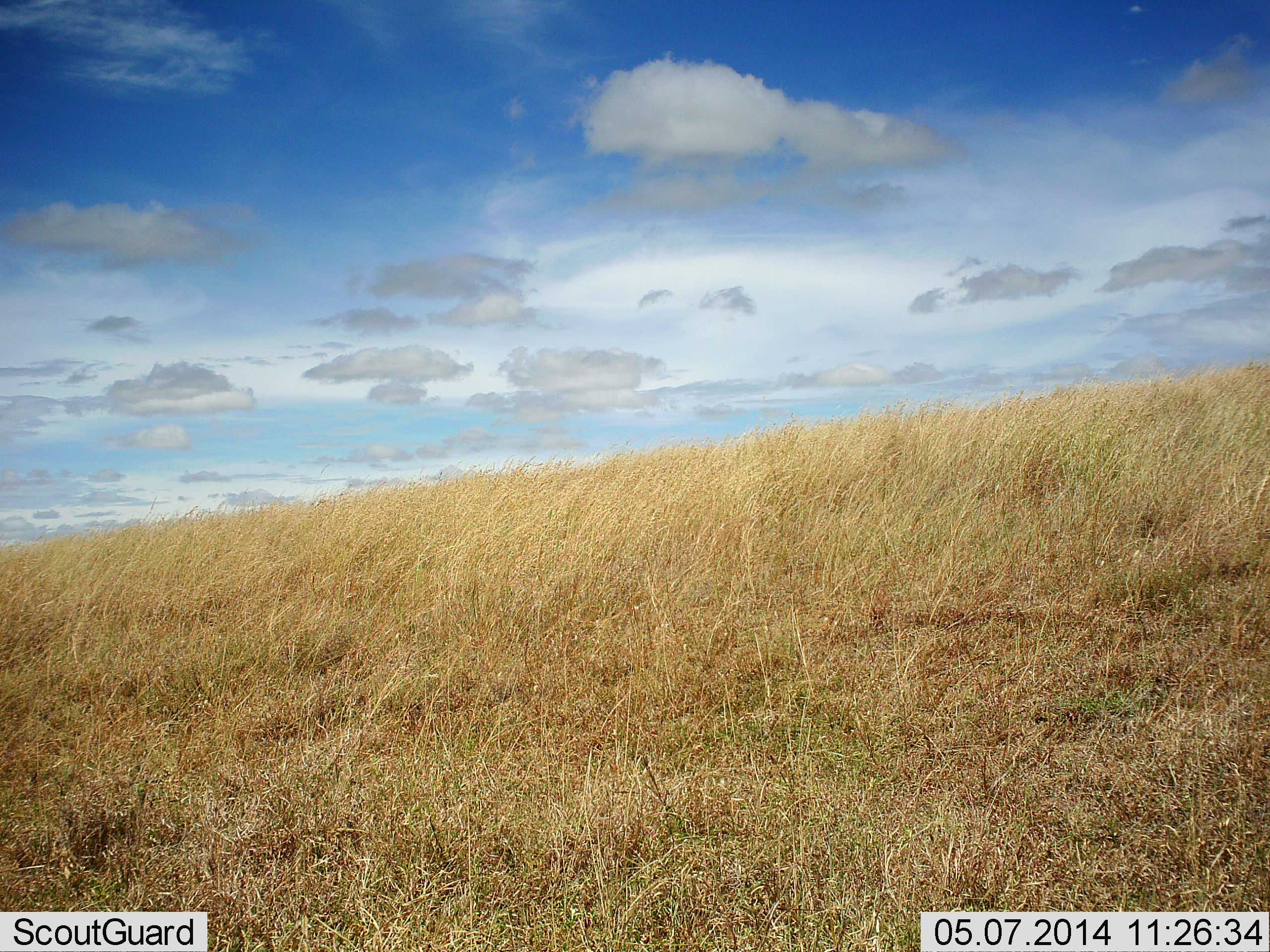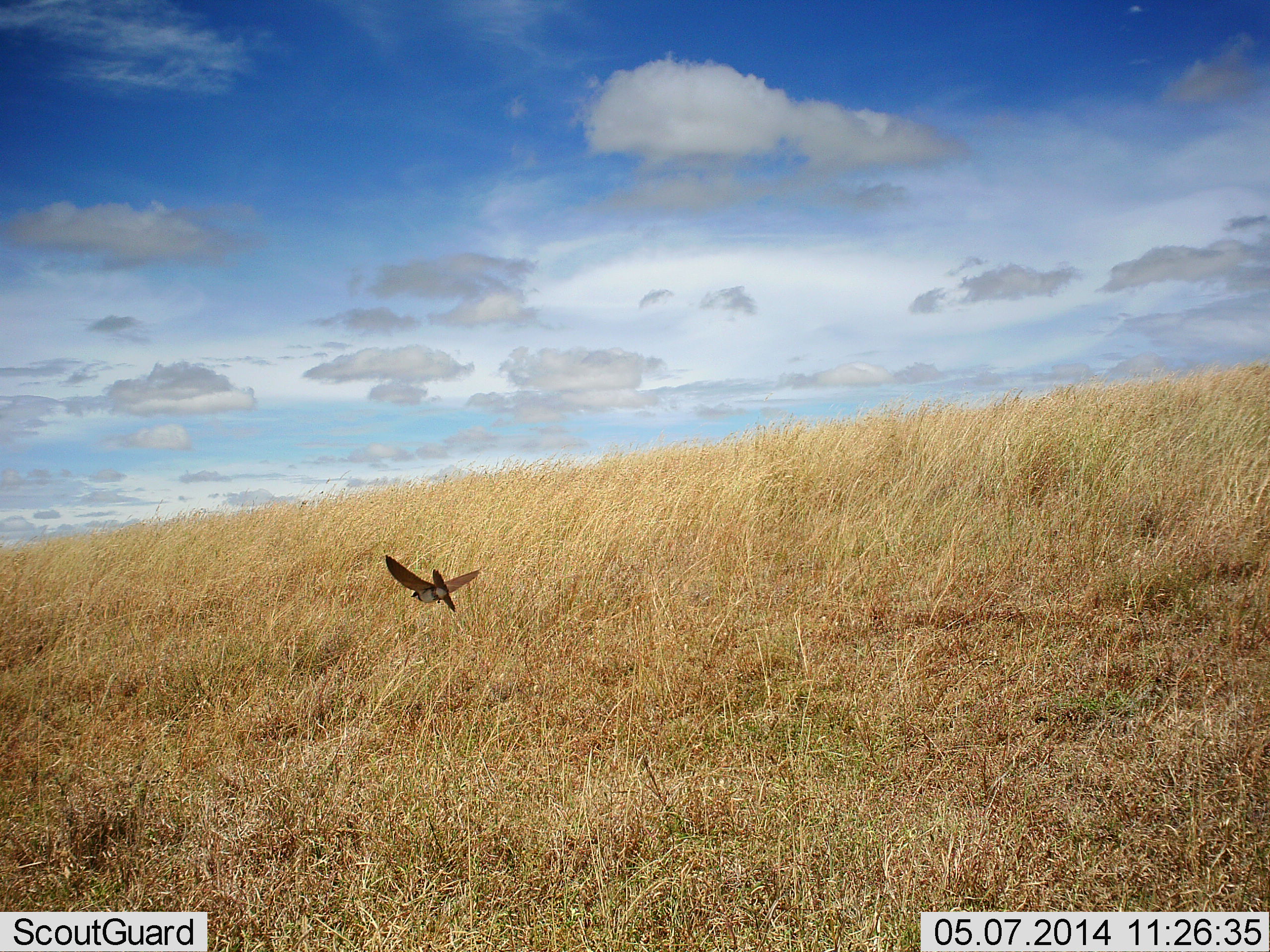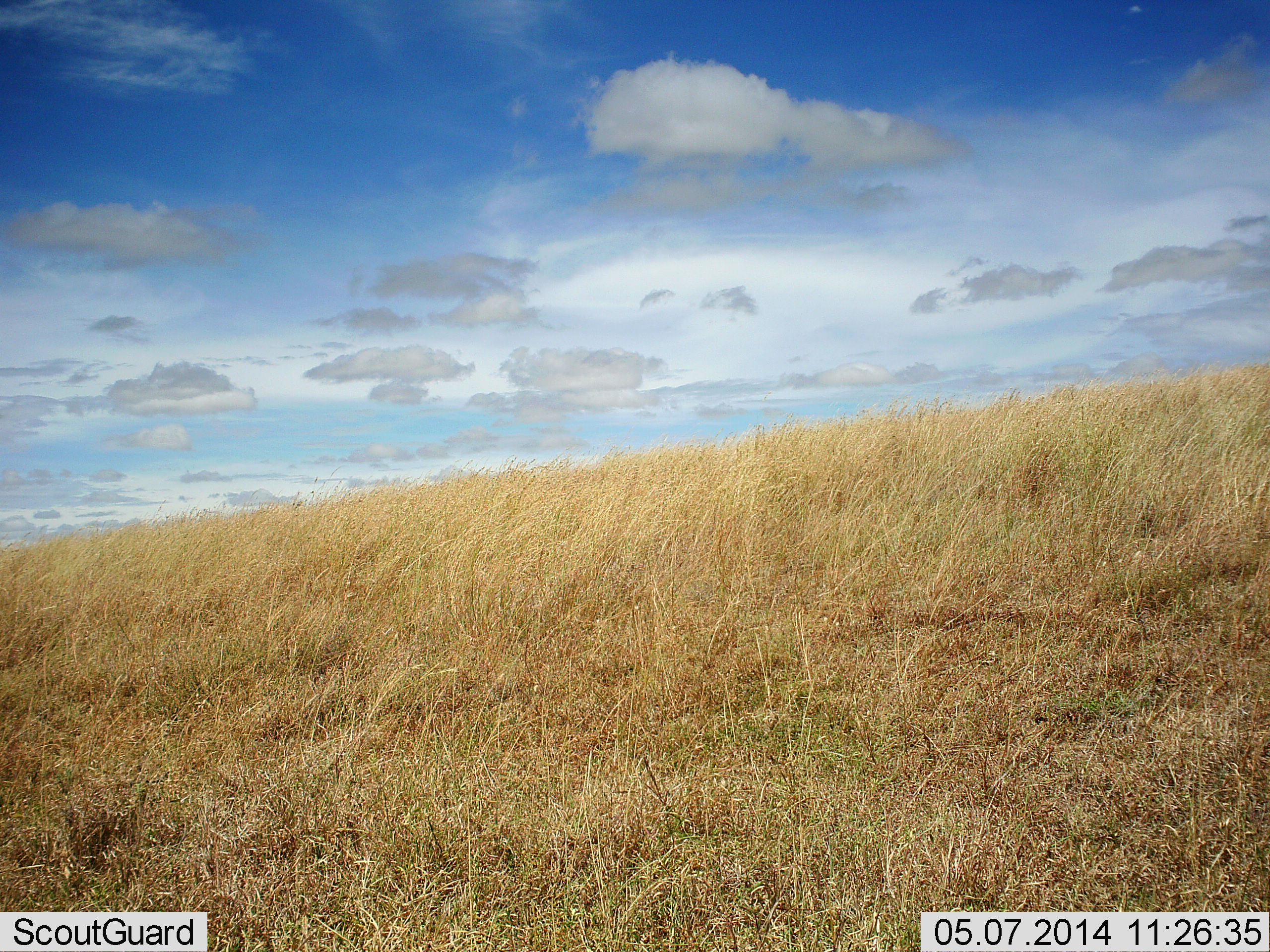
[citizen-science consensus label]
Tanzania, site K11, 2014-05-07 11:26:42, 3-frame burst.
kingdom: Animalia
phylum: Chordata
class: Aves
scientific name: Aves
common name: bird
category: otherbird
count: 1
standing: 0%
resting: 0%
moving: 100%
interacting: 0%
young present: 0%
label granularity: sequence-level